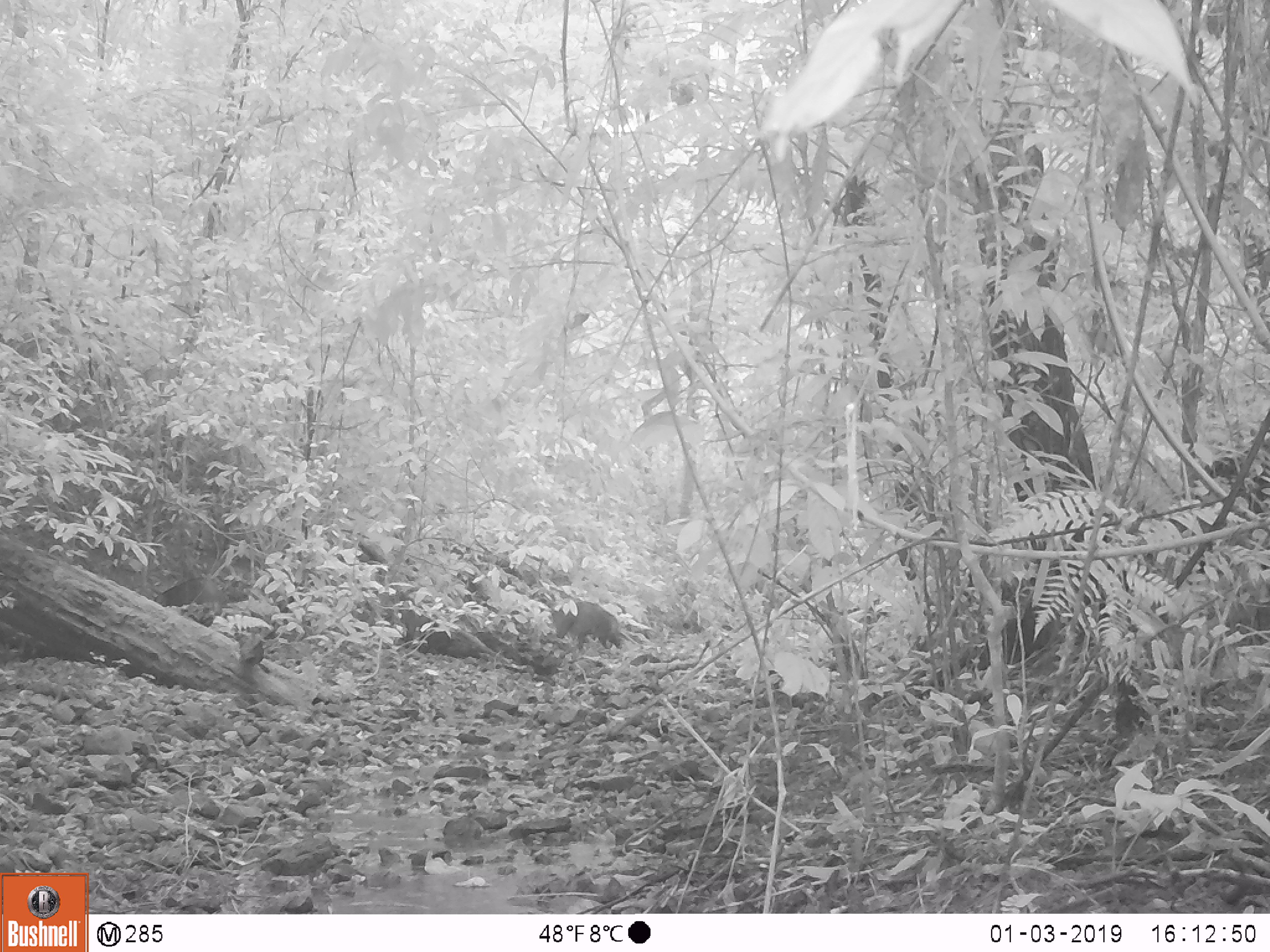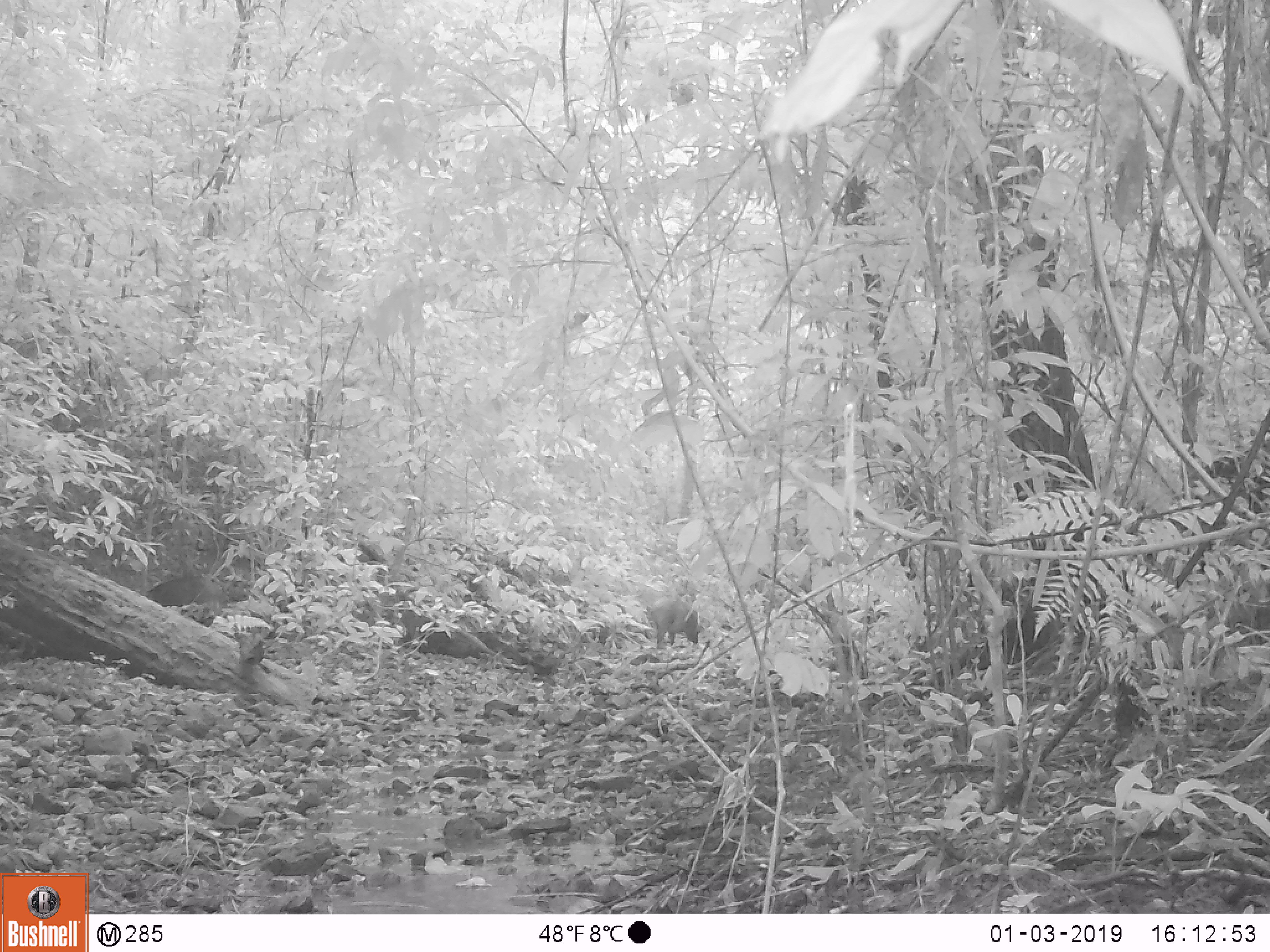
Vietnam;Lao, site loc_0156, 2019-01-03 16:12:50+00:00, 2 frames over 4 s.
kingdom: Animalia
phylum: Chordata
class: Mammalia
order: Artiodactyla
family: Suidae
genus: Sus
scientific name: Sus scrofa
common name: eurasian wild pig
Eurasian wild pig (Sus scrofa). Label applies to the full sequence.